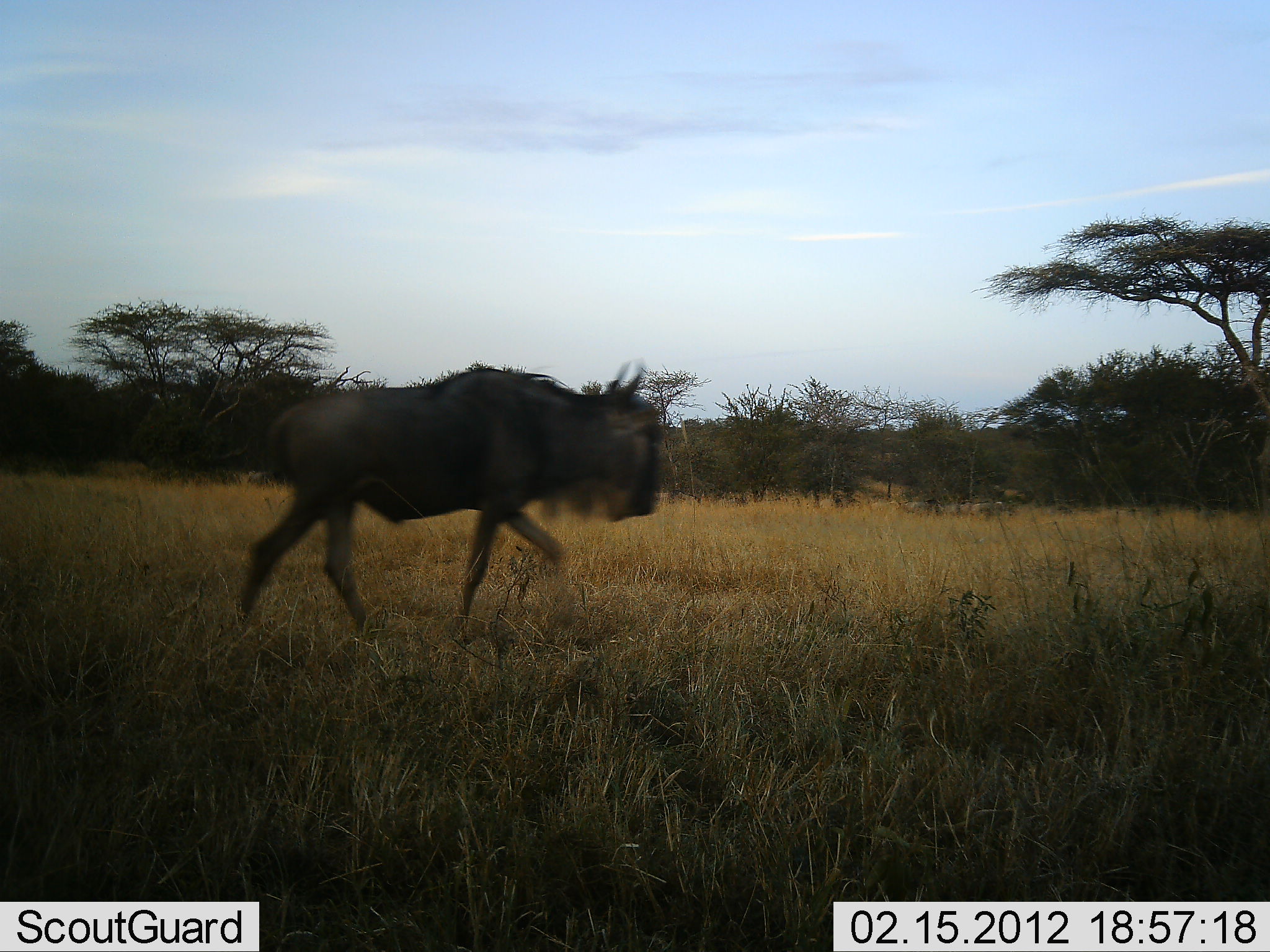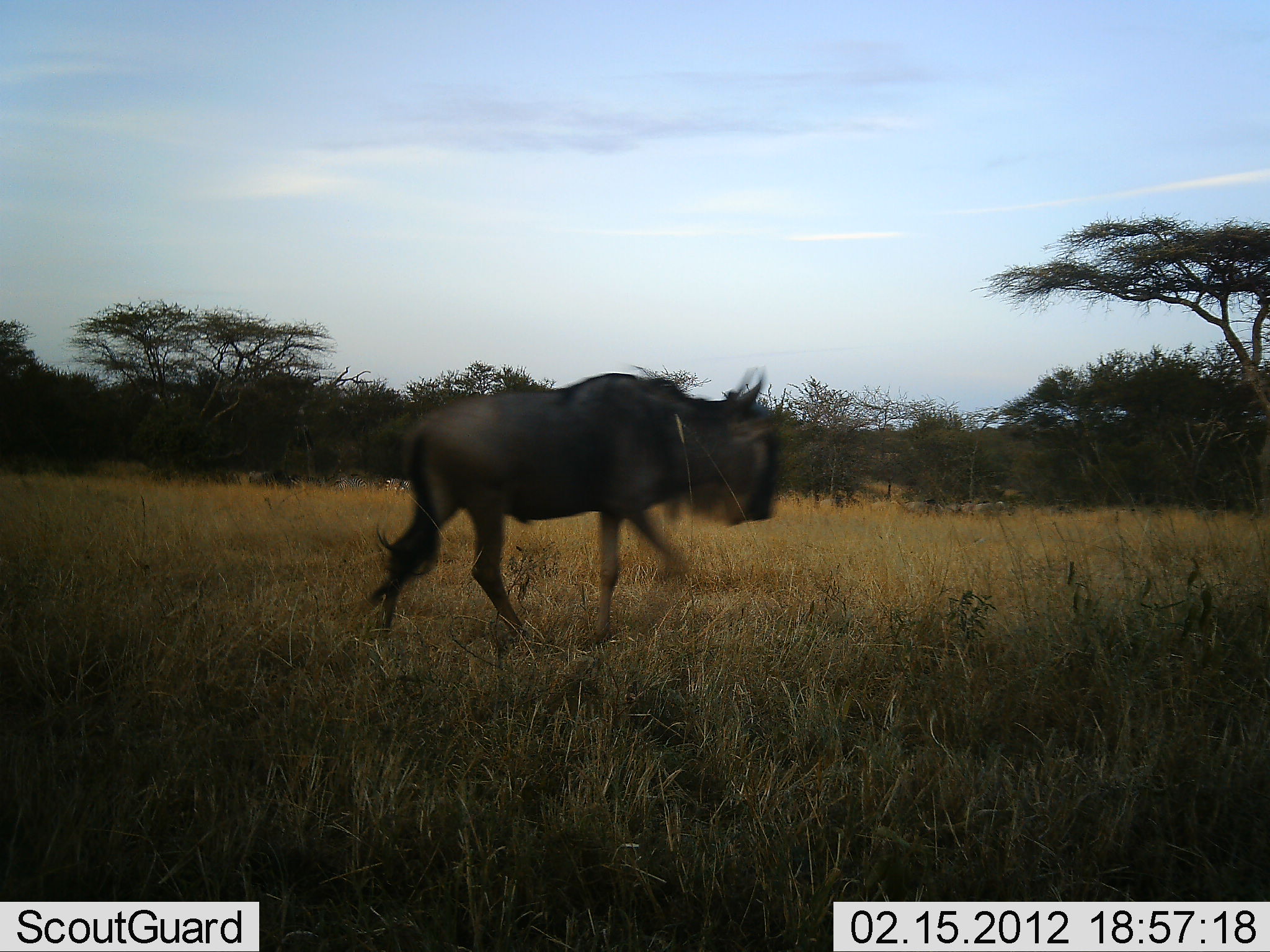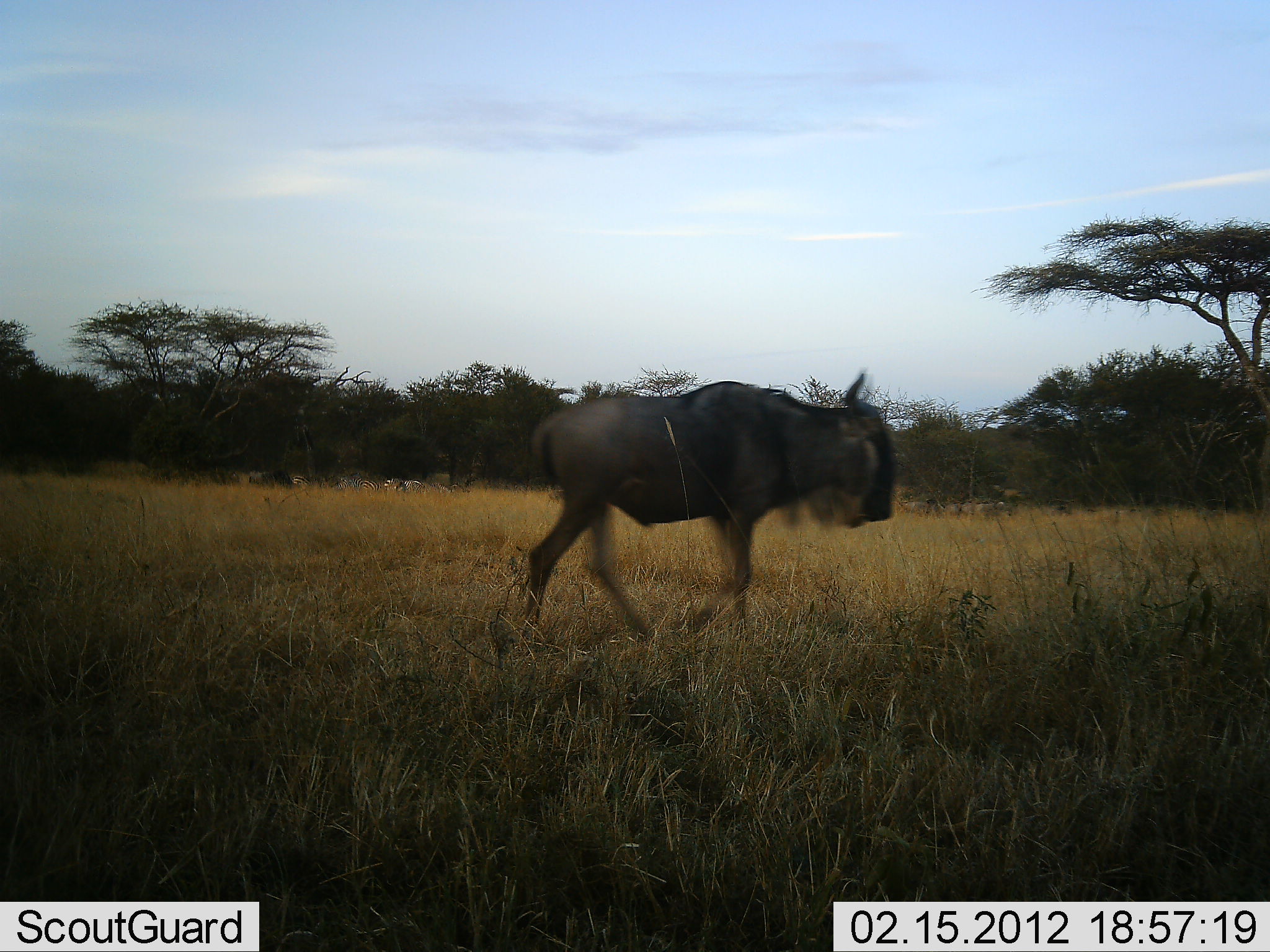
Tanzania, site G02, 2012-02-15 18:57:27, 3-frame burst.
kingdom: Animalia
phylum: Chordata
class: Mammalia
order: Artiodactyla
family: Bovidae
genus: Connochaetes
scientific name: Connochaetes taurinus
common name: blue wildebeest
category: wildebeest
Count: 1.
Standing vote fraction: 3%.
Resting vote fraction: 0%.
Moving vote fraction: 100%.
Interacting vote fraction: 3%.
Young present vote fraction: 0%.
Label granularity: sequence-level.